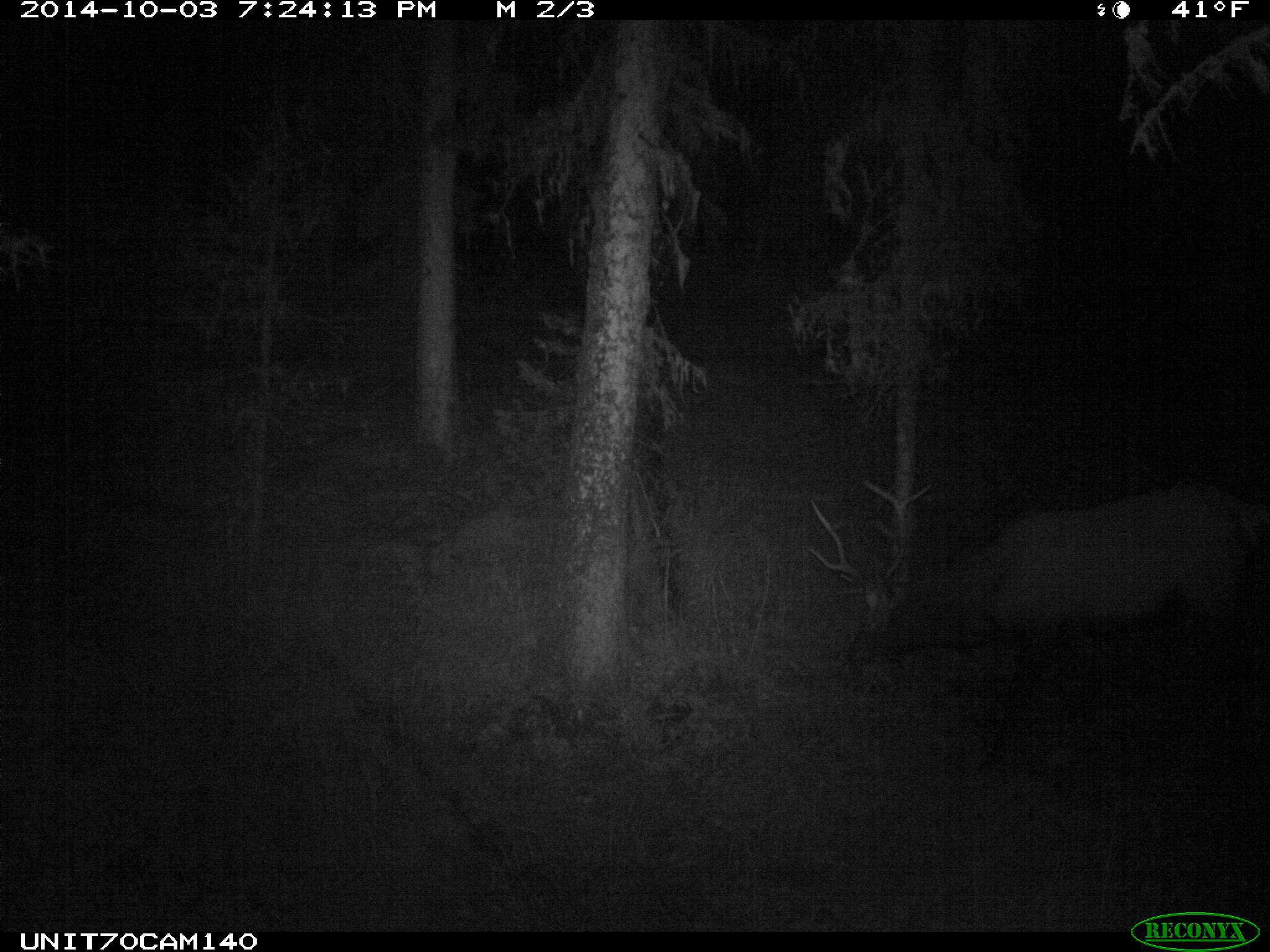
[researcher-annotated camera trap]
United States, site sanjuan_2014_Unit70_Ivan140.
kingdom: Animalia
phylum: Chordata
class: Mammalia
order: Artiodactyla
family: Cervidae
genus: Cervus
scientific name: Cervus elaphus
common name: red deer